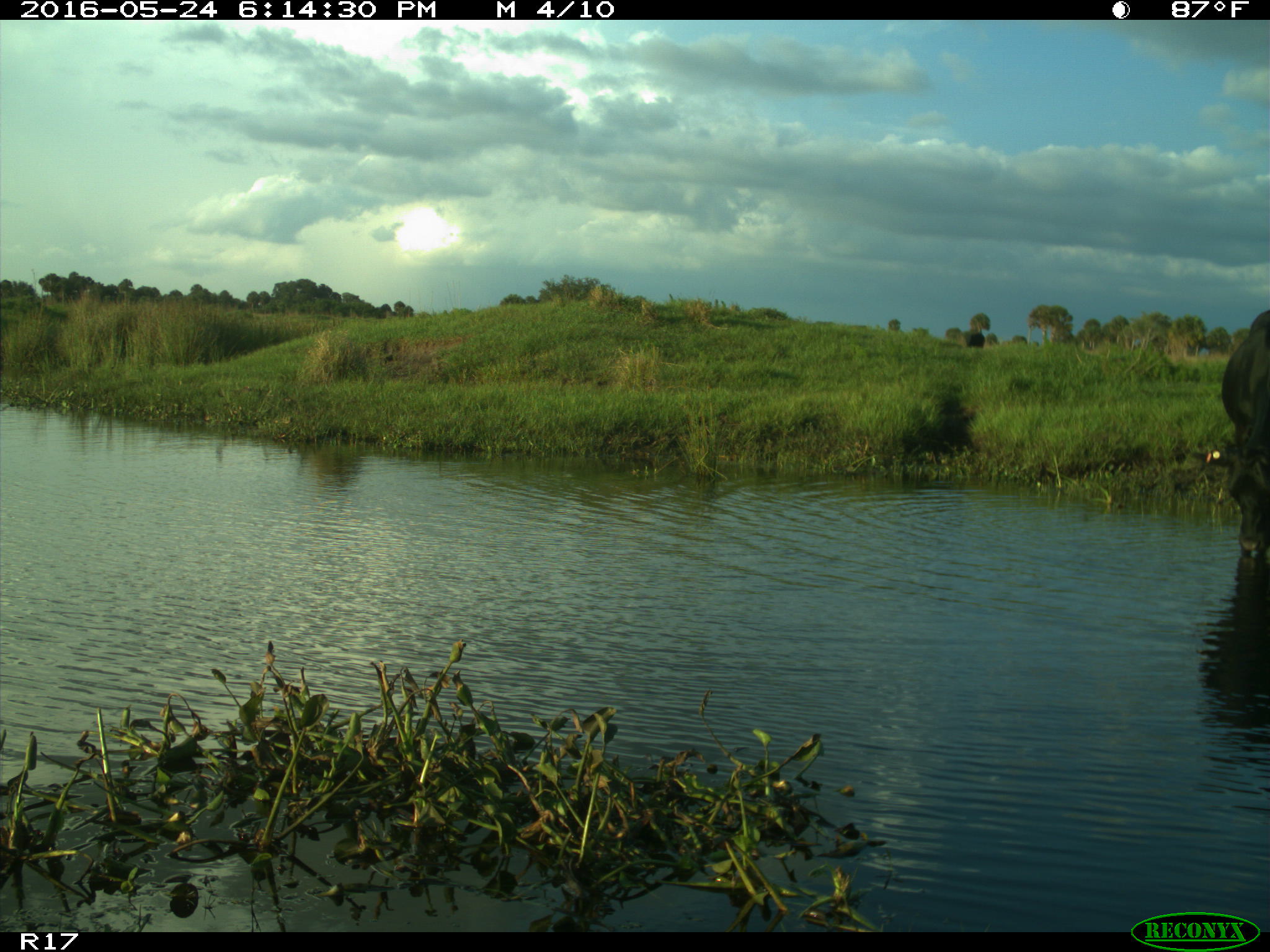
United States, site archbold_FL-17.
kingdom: Animalia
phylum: Chordata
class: Mammalia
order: Artiodactyla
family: Bovidae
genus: Bos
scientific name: Bos taurus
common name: domestic cow